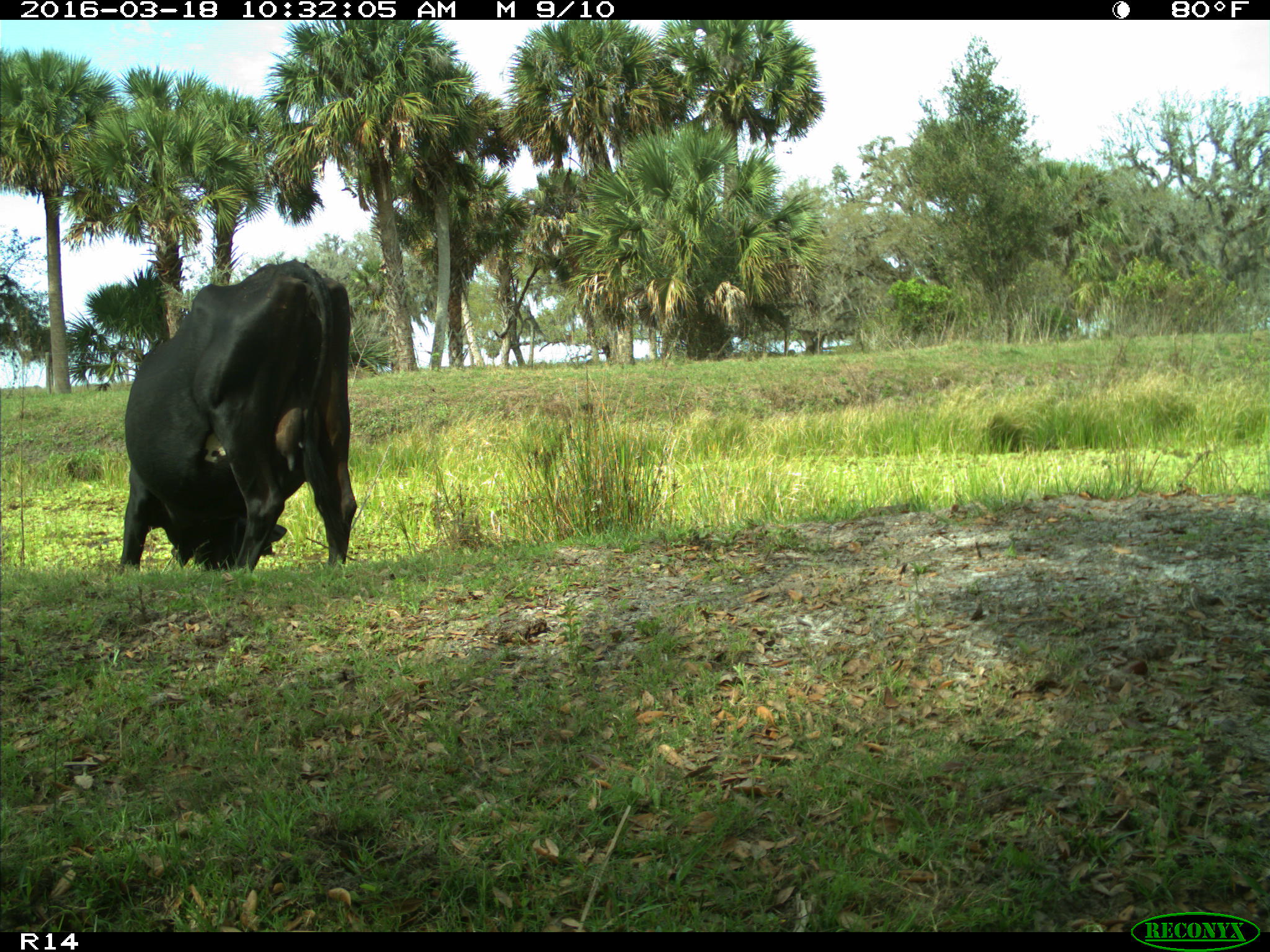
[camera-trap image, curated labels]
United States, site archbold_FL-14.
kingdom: Animalia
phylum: Chordata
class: Mammalia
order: Artiodactyla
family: Bovidae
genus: Bos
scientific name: Bos taurus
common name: domestic cow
Bos taurus (domestic cow).